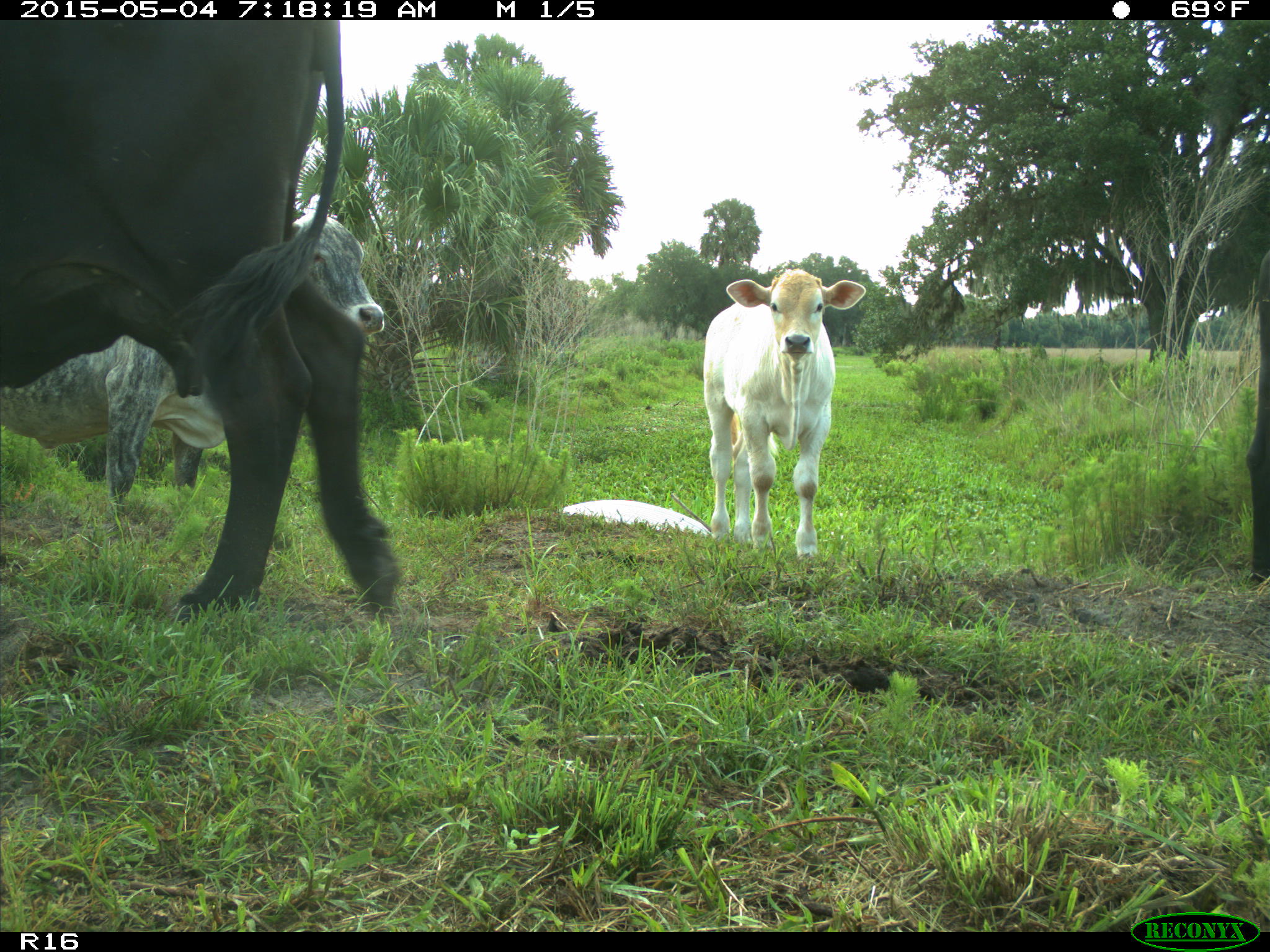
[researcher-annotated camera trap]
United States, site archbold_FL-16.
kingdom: Animalia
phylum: Chordata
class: Mammalia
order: Artiodactyla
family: Bovidae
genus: Bos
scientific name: Bos taurus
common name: domestic cow